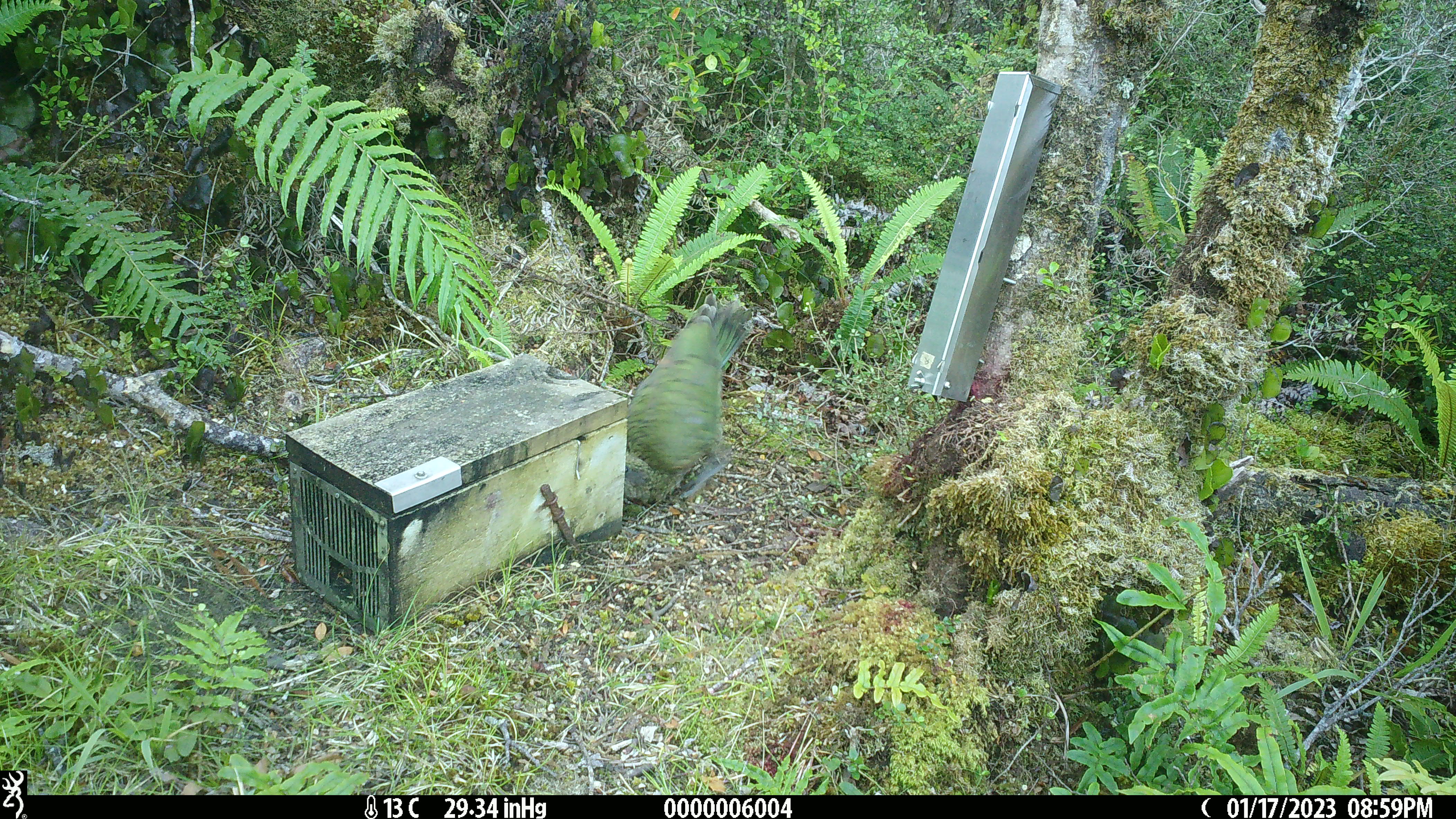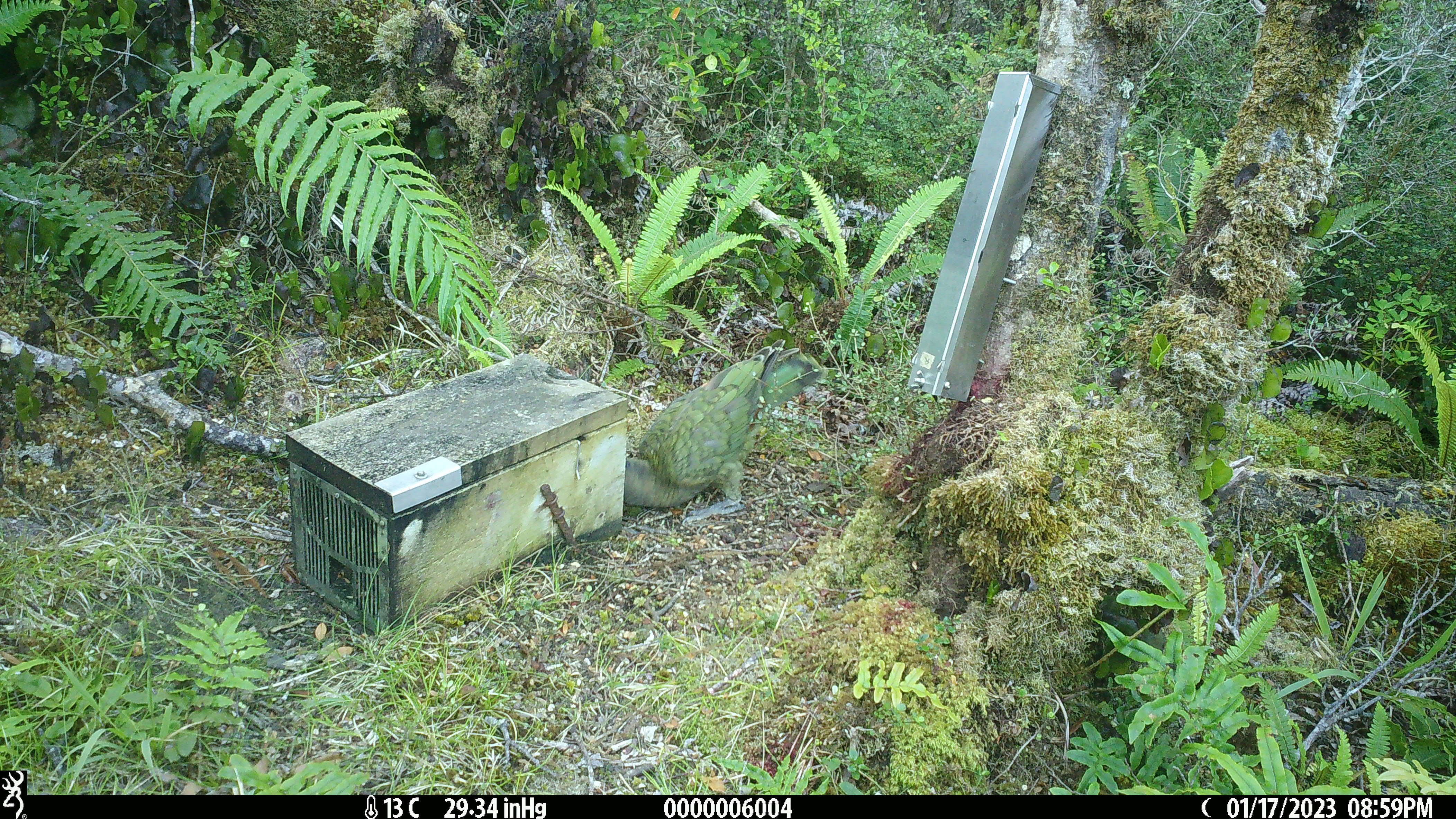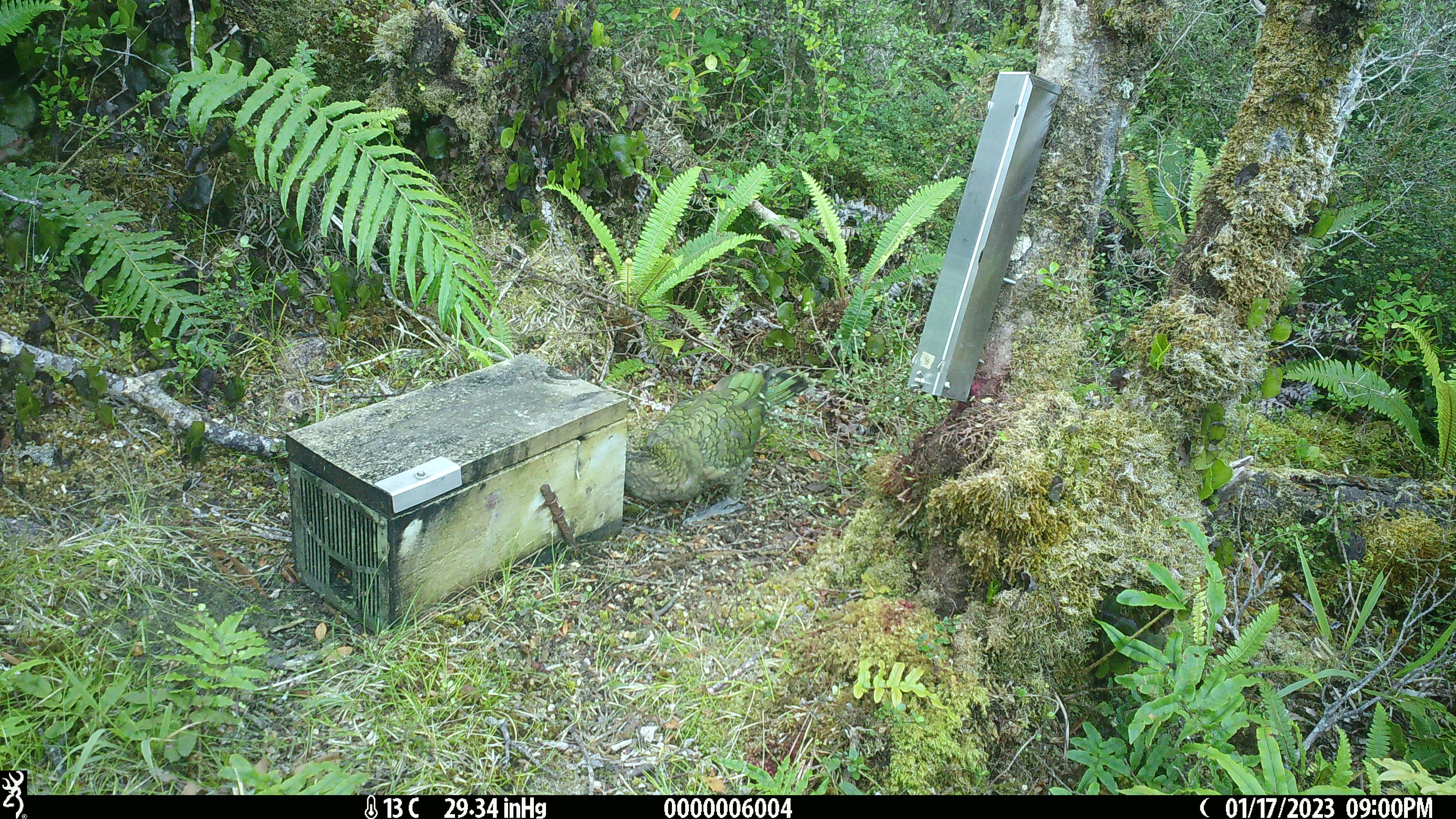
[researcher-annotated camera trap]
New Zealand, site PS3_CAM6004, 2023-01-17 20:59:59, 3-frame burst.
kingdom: Animalia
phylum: Chordata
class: Aves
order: Psittaciformes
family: Strigopidae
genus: Nestor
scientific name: Nestor notabilis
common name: kea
Kea (Nestor notabilis).